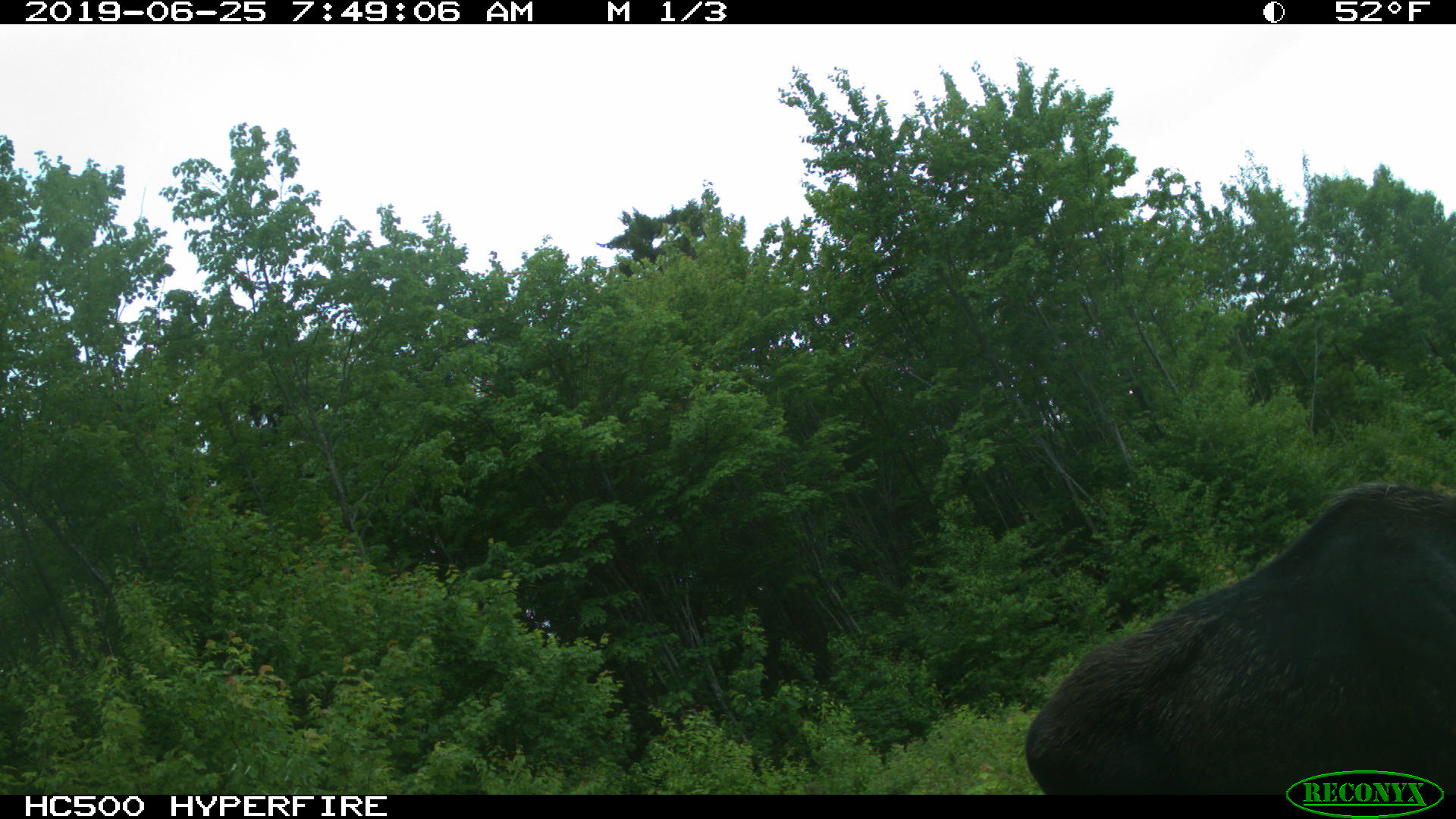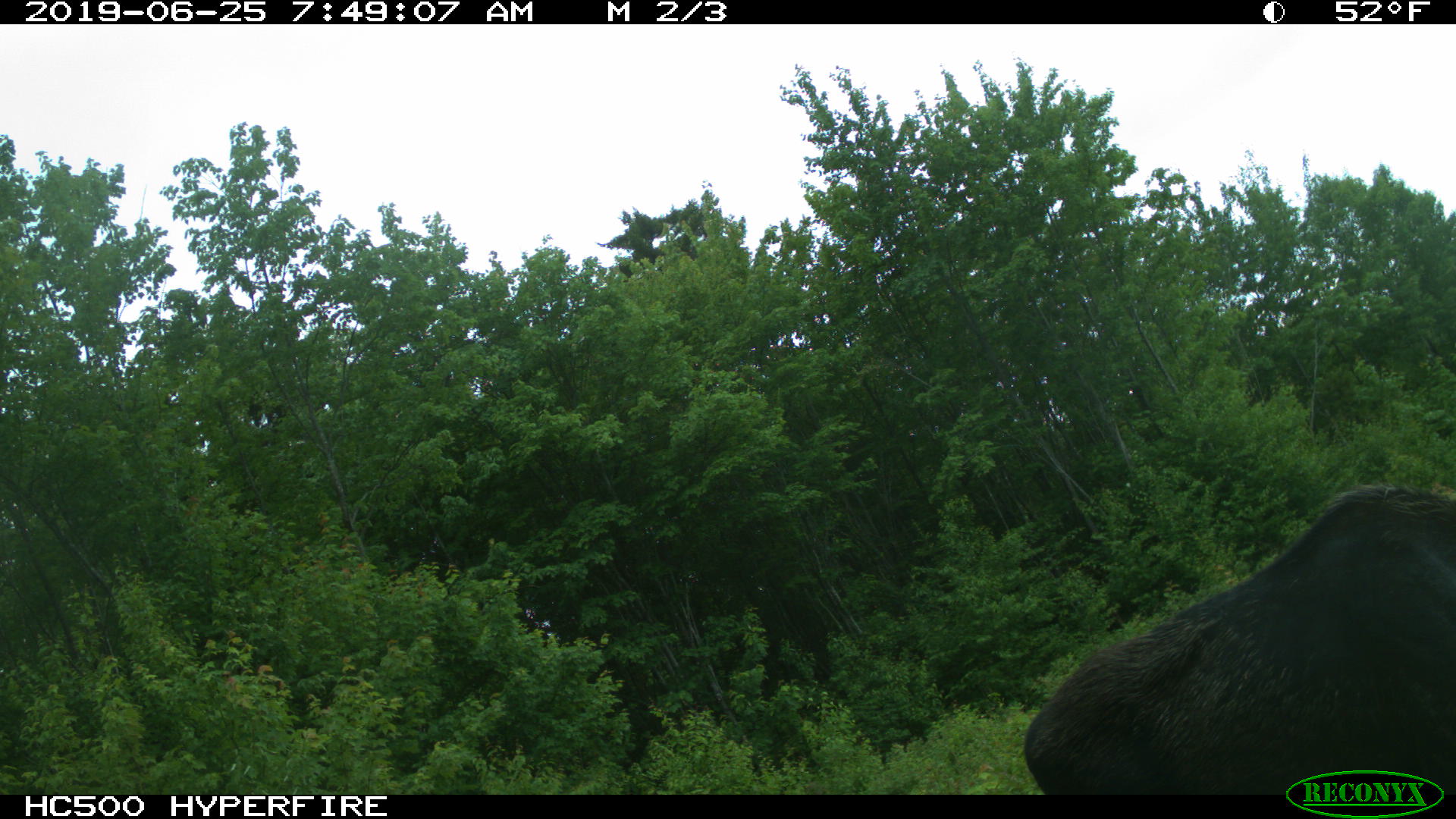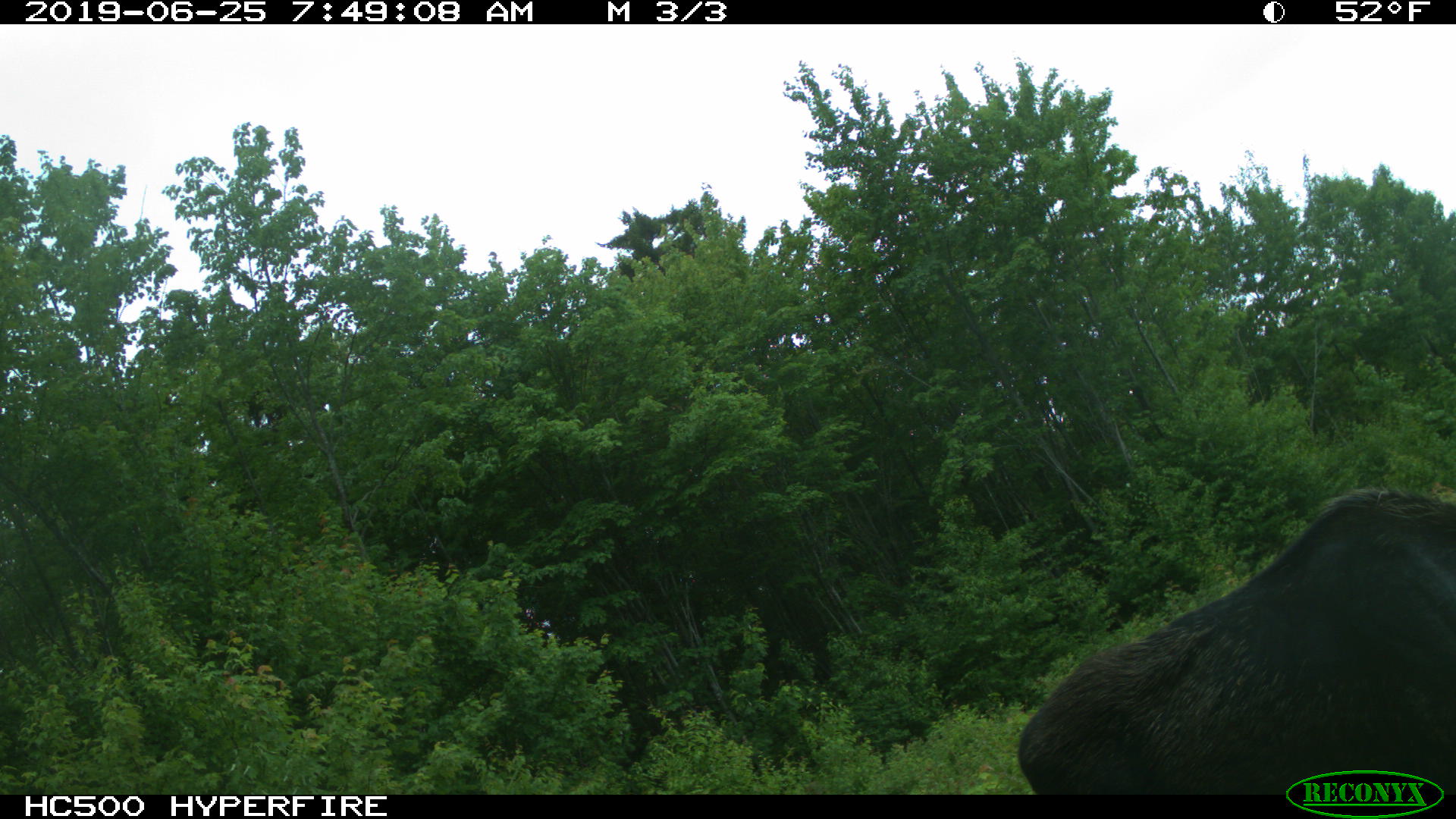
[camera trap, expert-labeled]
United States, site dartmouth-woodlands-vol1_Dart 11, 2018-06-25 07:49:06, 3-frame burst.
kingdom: Animalia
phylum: Chordata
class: Mammalia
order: Artiodactyla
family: Cervidae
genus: Alces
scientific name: Alces alces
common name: moose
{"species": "moose (Alces alces)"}